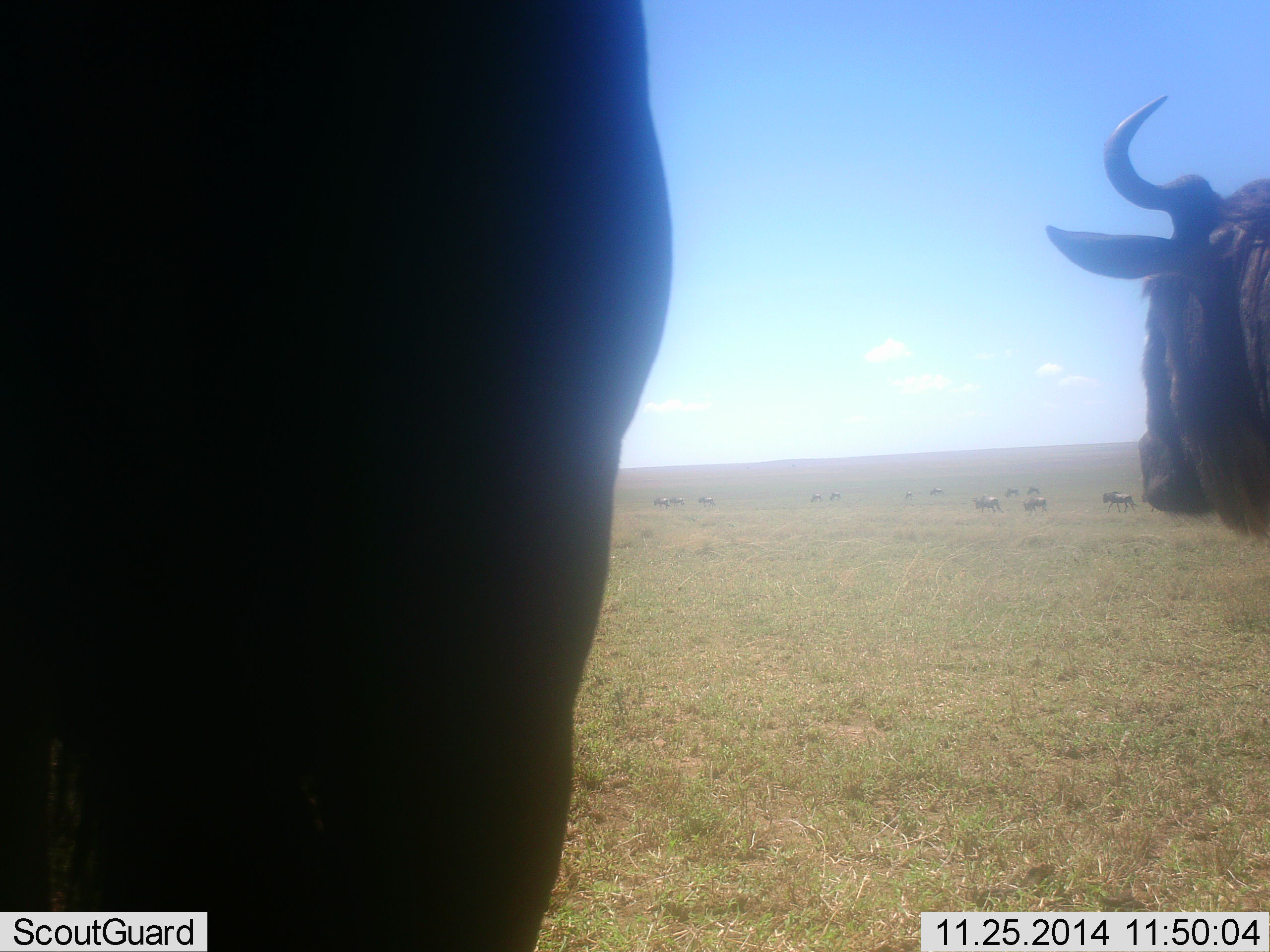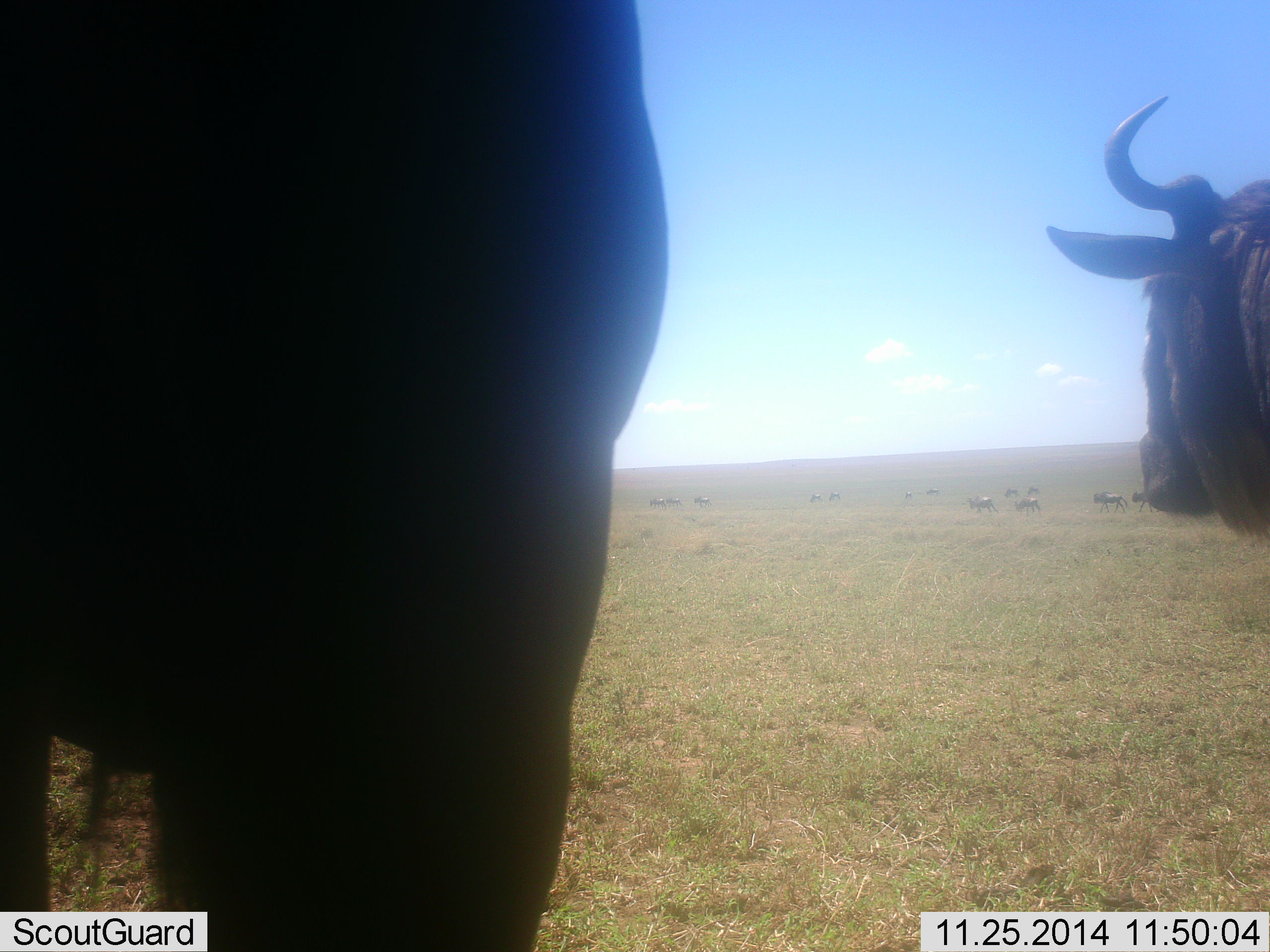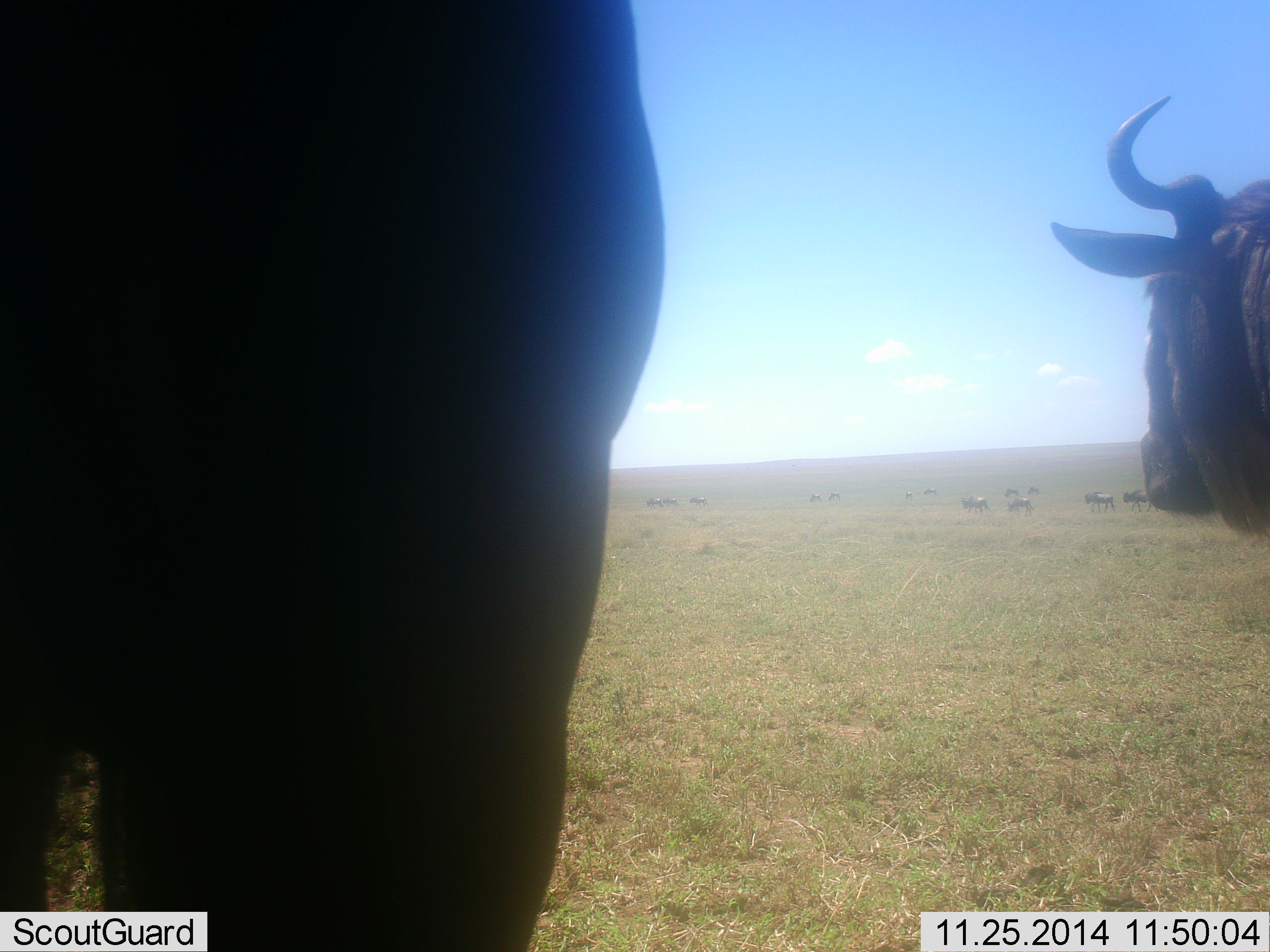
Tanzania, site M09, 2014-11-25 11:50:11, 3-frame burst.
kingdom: Animalia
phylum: Chordata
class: Mammalia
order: Artiodactyla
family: Bovidae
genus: Connochaetes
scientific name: Connochaetes taurinus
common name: blue wildebeest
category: wildebeest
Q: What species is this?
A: Wildebeest (blue wildebeest) (Connochaetes taurinus).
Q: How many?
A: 11-50.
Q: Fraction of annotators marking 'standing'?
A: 100%.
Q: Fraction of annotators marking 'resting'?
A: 0%.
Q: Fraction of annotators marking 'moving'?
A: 60%.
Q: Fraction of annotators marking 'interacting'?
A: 0%.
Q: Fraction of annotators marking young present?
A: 0%.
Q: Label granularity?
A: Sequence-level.